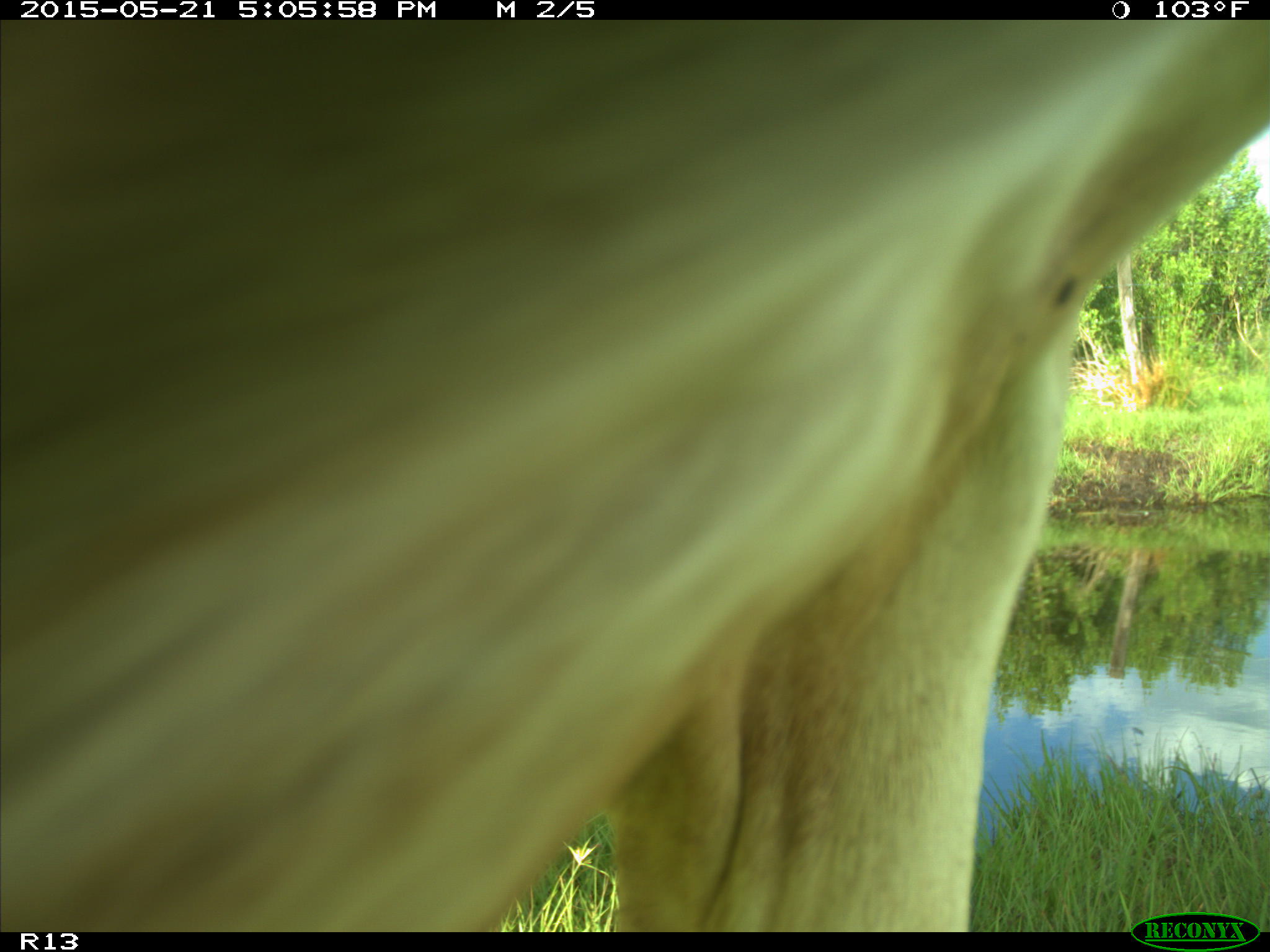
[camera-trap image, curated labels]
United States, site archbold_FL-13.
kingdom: Animalia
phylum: Chordata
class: Mammalia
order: Artiodactyla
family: Bovidae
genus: Bos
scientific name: Bos taurus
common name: domestic cow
Bos taurus (domestic cow).